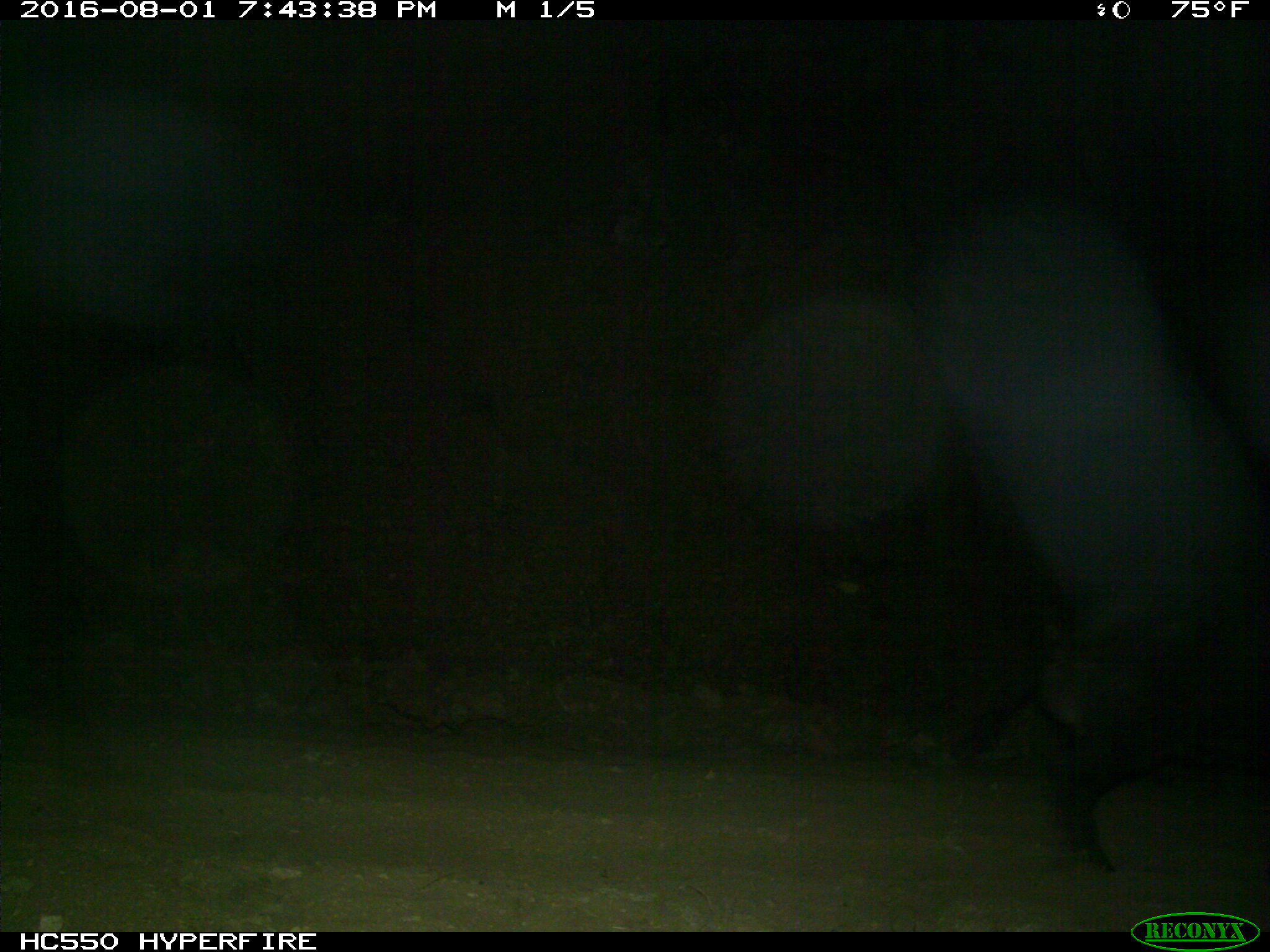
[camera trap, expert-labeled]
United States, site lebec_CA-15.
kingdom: Animalia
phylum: Chordata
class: Mammalia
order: Artiodactyla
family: Suidae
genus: Sus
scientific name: Sus scrofa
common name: wild boar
Sus scrofa (wild boar).